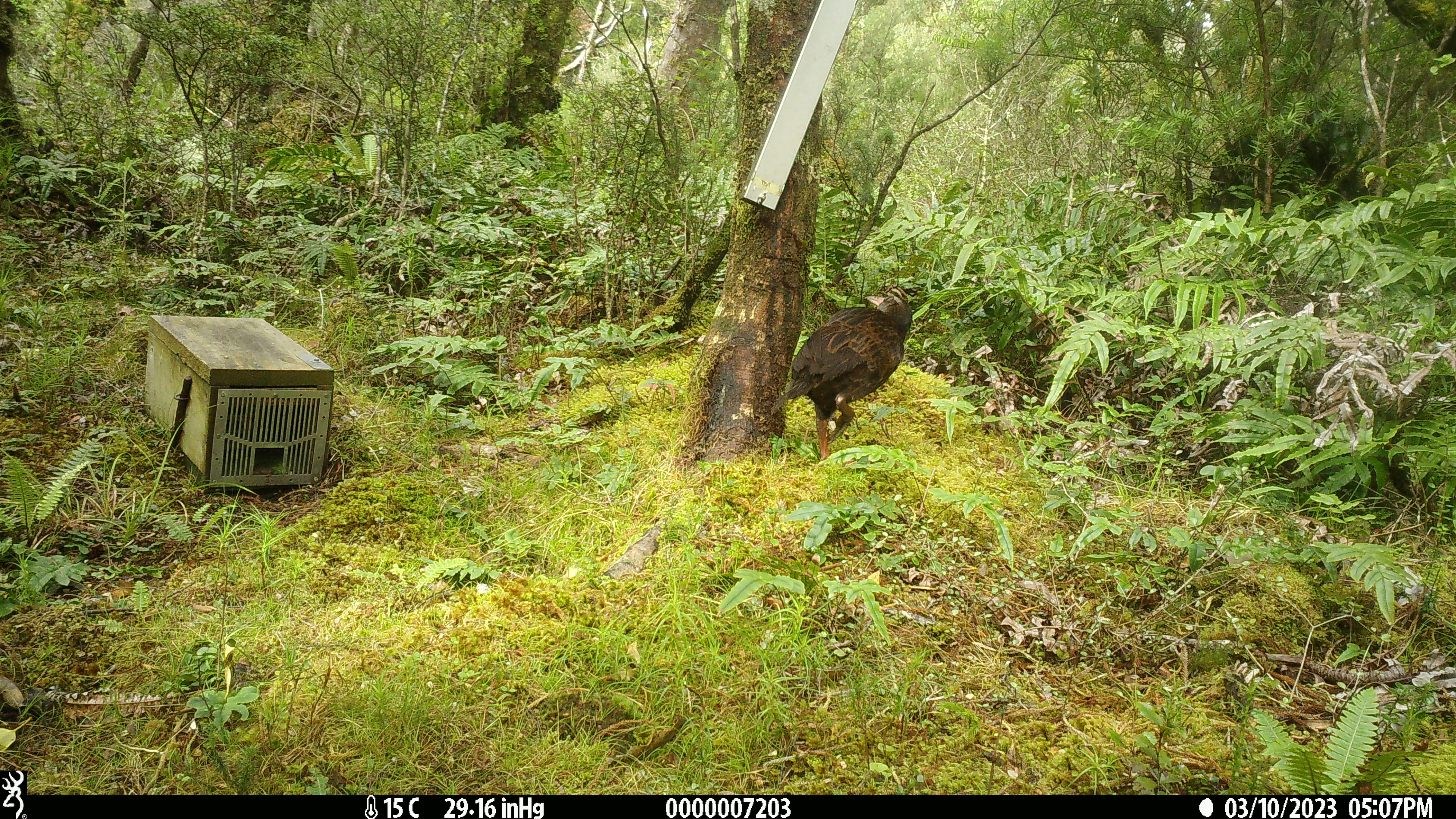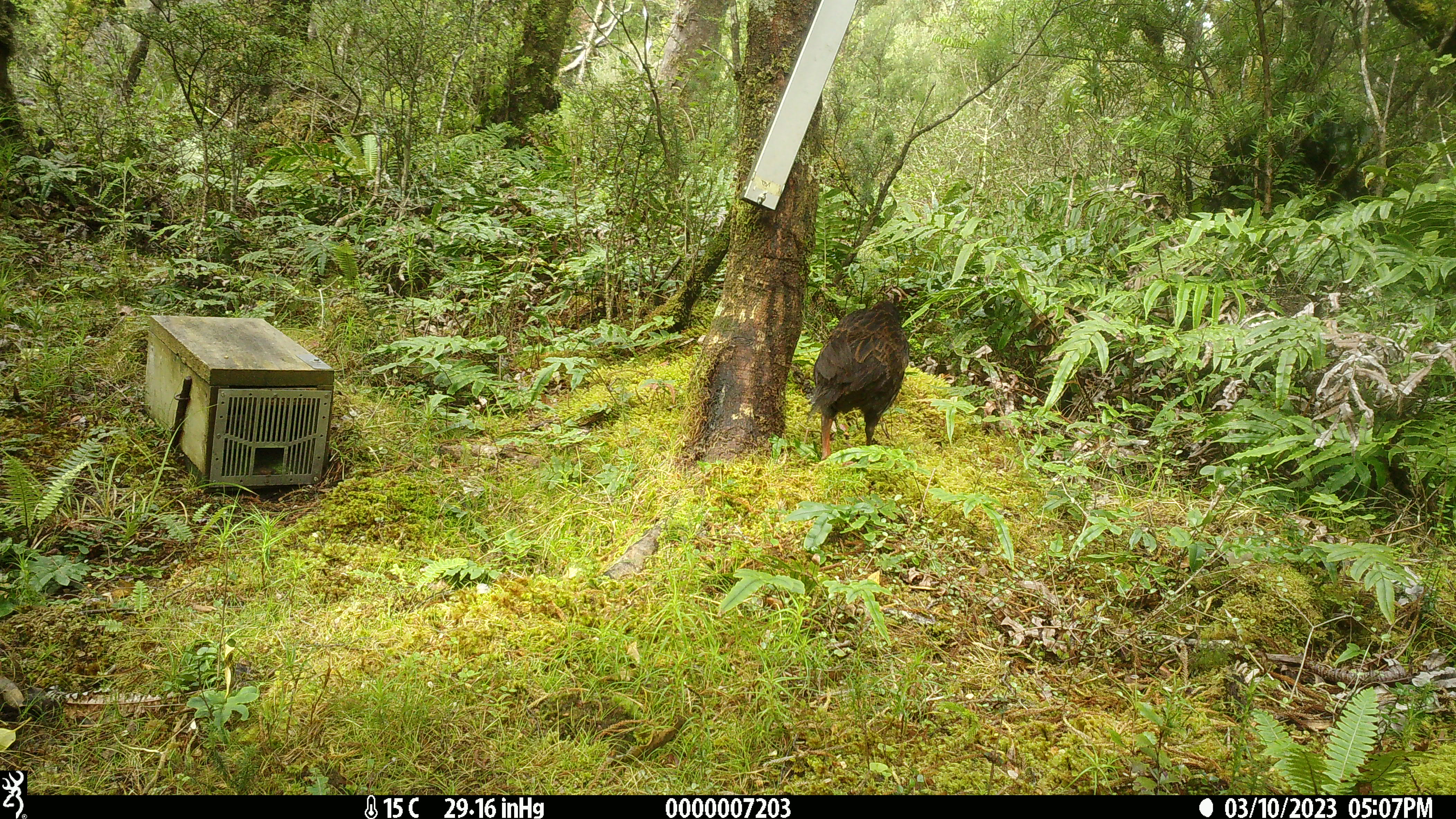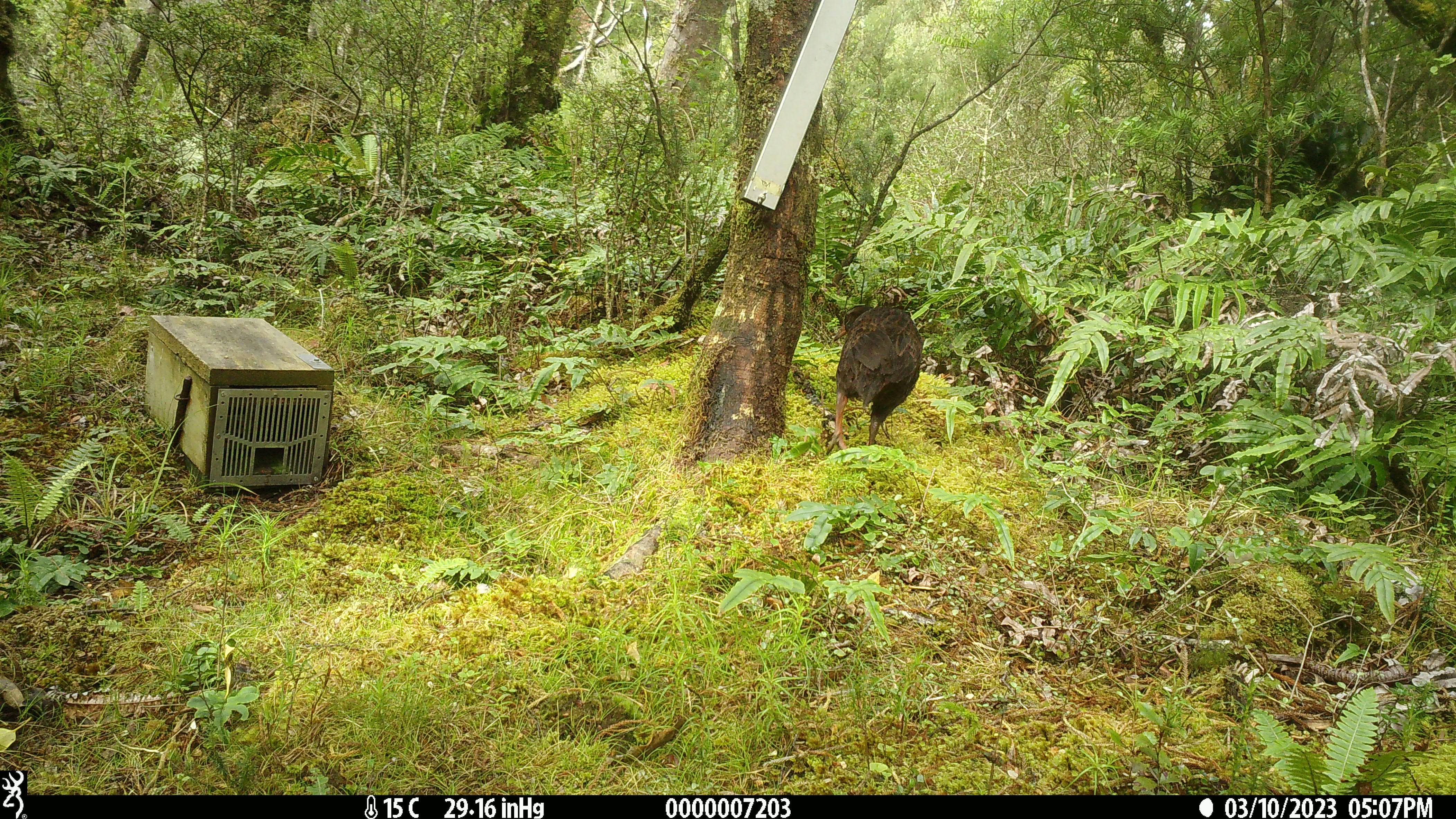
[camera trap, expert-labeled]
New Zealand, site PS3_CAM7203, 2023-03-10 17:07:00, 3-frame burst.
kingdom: Animalia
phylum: Chordata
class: Aves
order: Gruiformes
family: Rallidae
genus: Gallirallus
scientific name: Gallirallus australis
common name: weka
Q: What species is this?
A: Weka (Gallirallus australis).